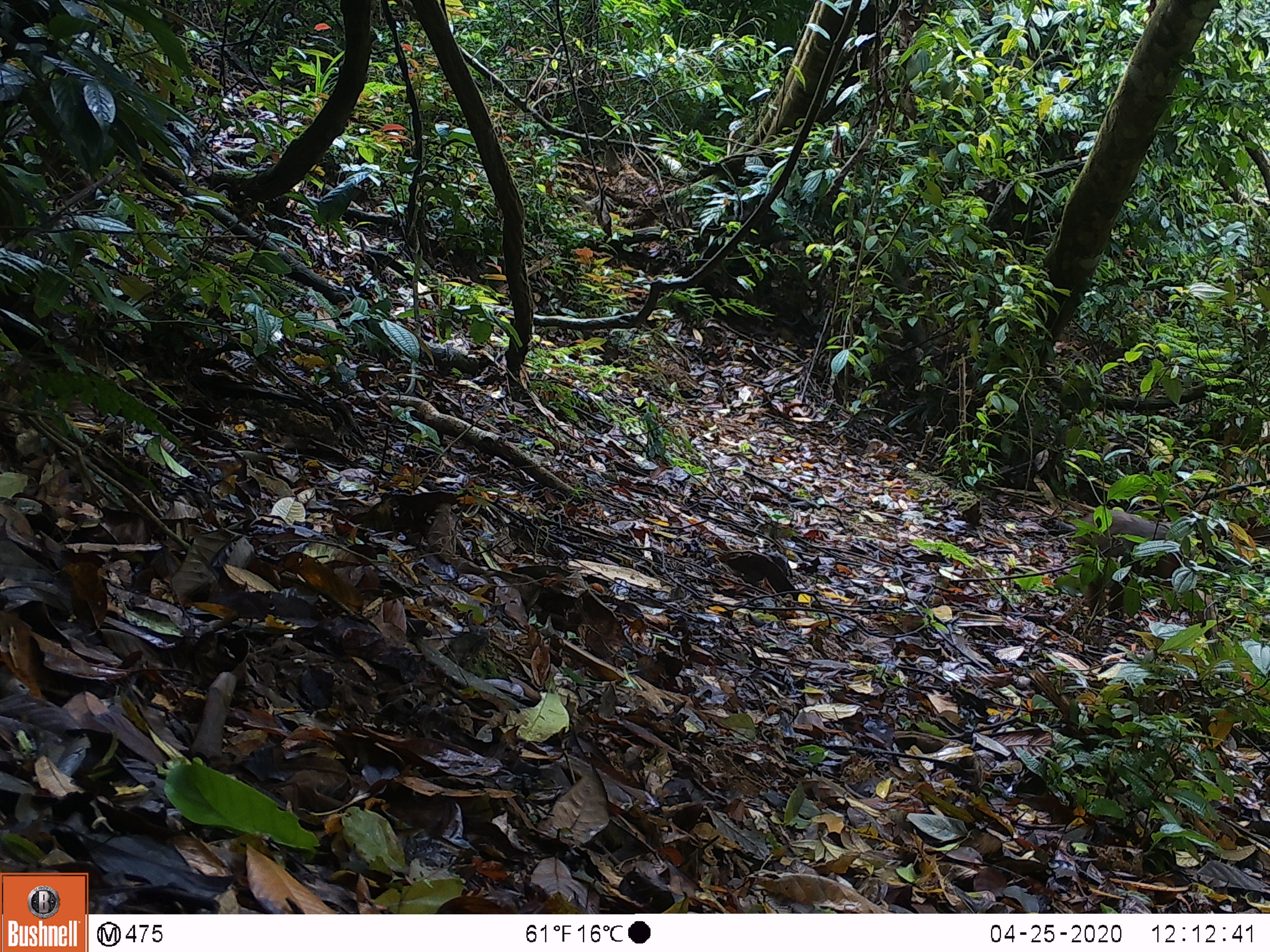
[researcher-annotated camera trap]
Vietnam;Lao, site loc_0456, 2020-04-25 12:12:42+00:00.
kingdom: Animalia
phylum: Chordata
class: Mammalia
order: Primates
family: Cercopithecidae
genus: Macaca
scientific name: Macaca arctoides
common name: stump-tailed macaque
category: stump tailed macaque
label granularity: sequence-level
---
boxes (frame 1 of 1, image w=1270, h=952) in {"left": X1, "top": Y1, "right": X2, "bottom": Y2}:
stump tailed macaque: {"left": 1071, "top": 505, "right": 1219, "bottom": 649}